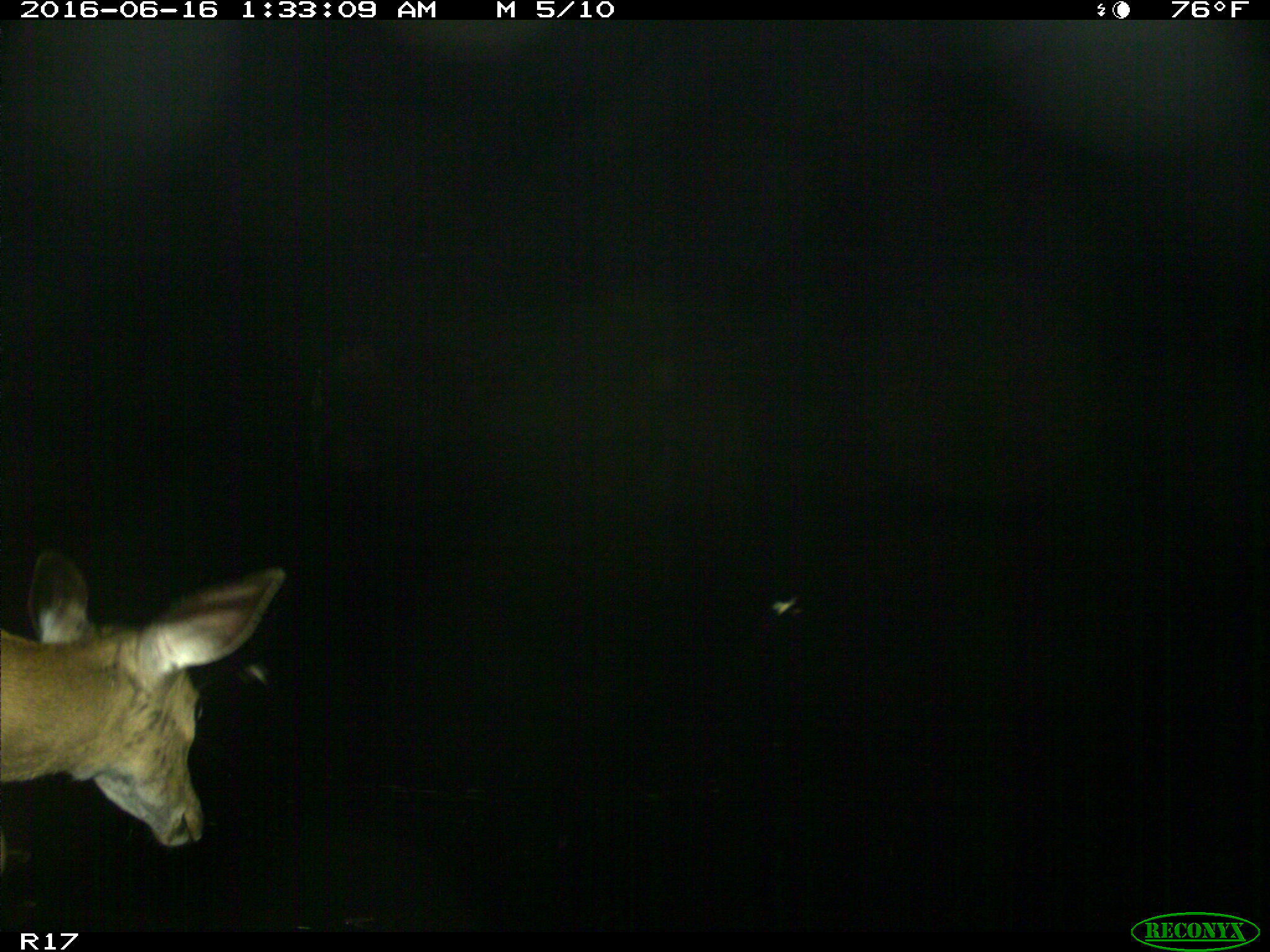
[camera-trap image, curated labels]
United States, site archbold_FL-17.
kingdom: Animalia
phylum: Chordata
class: Mammalia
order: Artiodactyla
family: Cervidae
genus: Odocoileus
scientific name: Odocoileus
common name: deer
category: unidentified deer